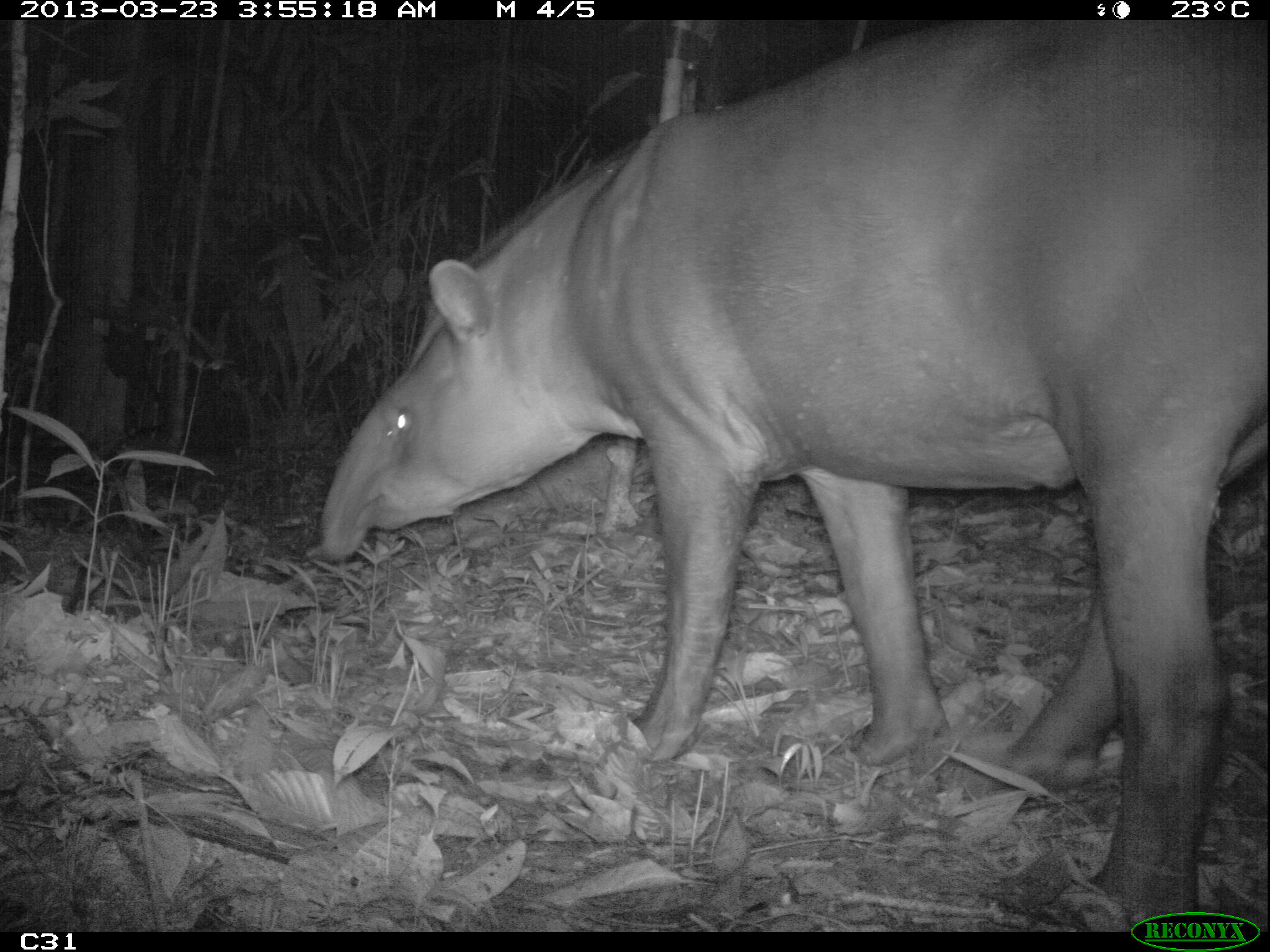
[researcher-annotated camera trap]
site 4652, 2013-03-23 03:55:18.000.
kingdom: Animalia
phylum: Chordata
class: Mammalia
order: Perissodactyla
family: Tapiridae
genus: Tapirus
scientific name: Tapirus terrestris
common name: south american tapir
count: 1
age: adult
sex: female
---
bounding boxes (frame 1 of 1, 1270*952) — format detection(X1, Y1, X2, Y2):
tapirus terrestris: detection(319, 12, 1270, 926)